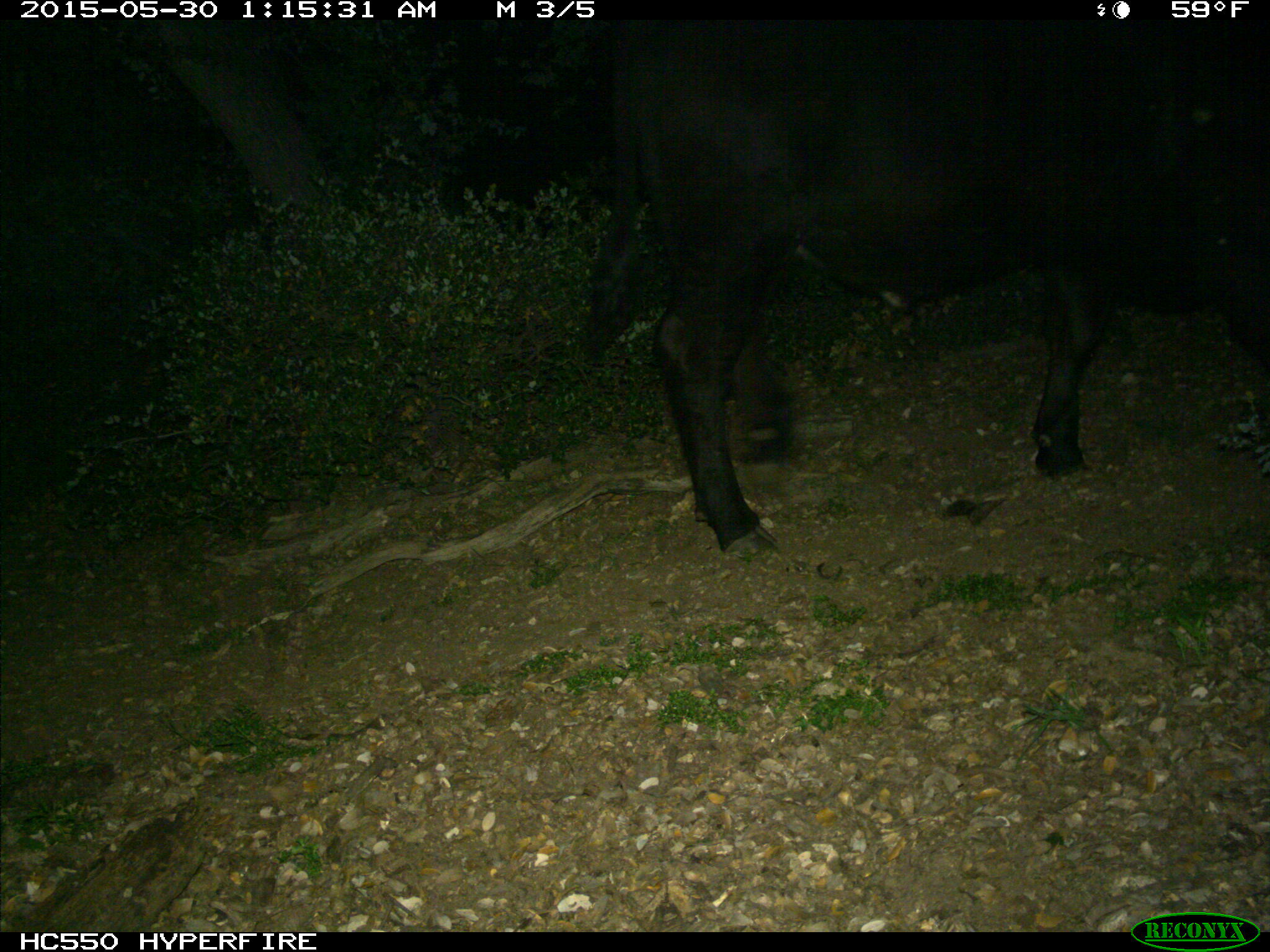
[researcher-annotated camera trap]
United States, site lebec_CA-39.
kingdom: Animalia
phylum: Chordata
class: Mammalia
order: Artiodactyla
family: Bovidae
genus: Bos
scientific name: Bos taurus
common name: domestic cow